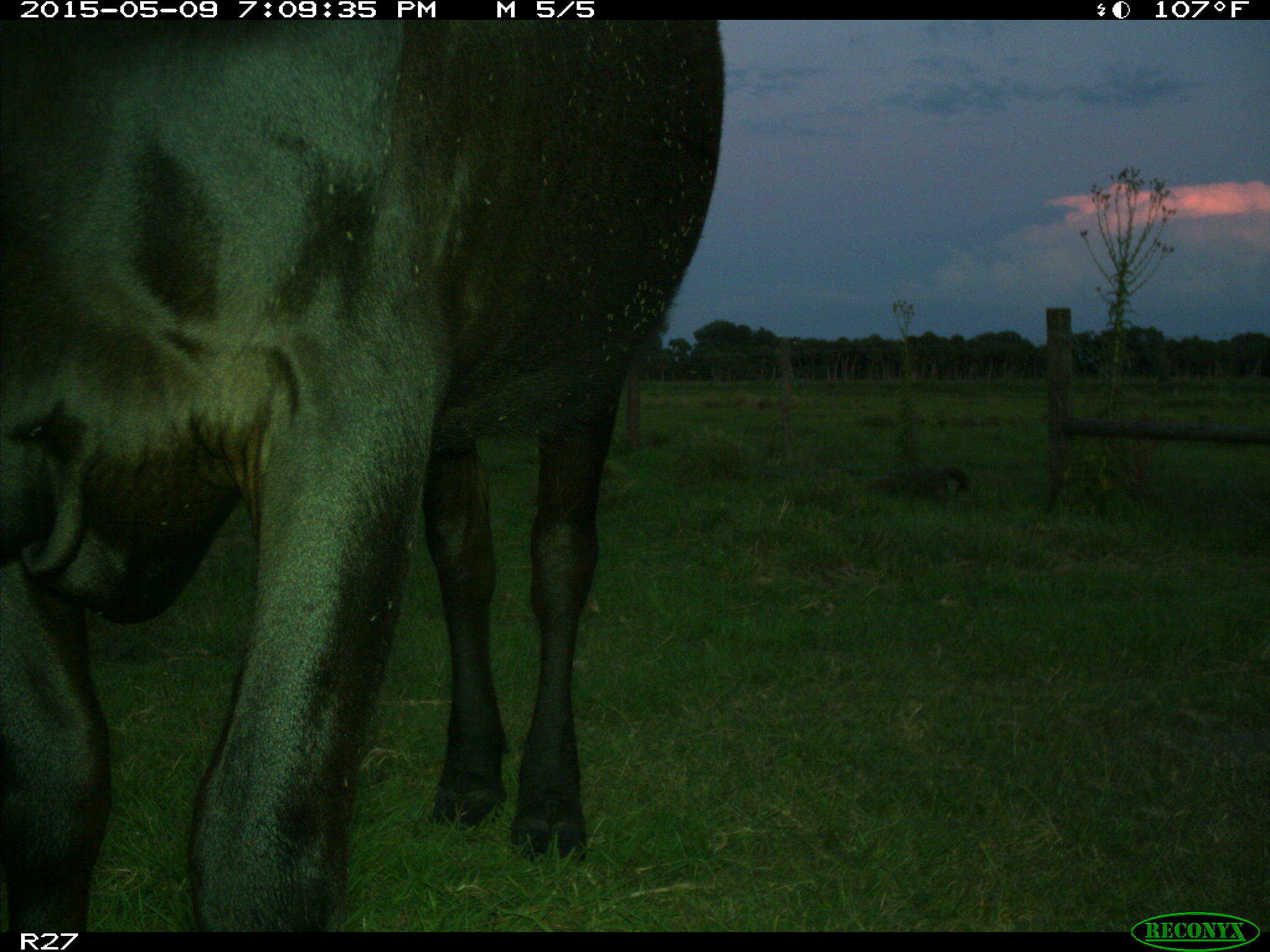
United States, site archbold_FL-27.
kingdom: Animalia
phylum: Chordata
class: Mammalia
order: Artiodactyla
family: Bovidae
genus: Bos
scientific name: Bos taurus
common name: domestic cow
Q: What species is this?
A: Bos taurus (domestic cow).